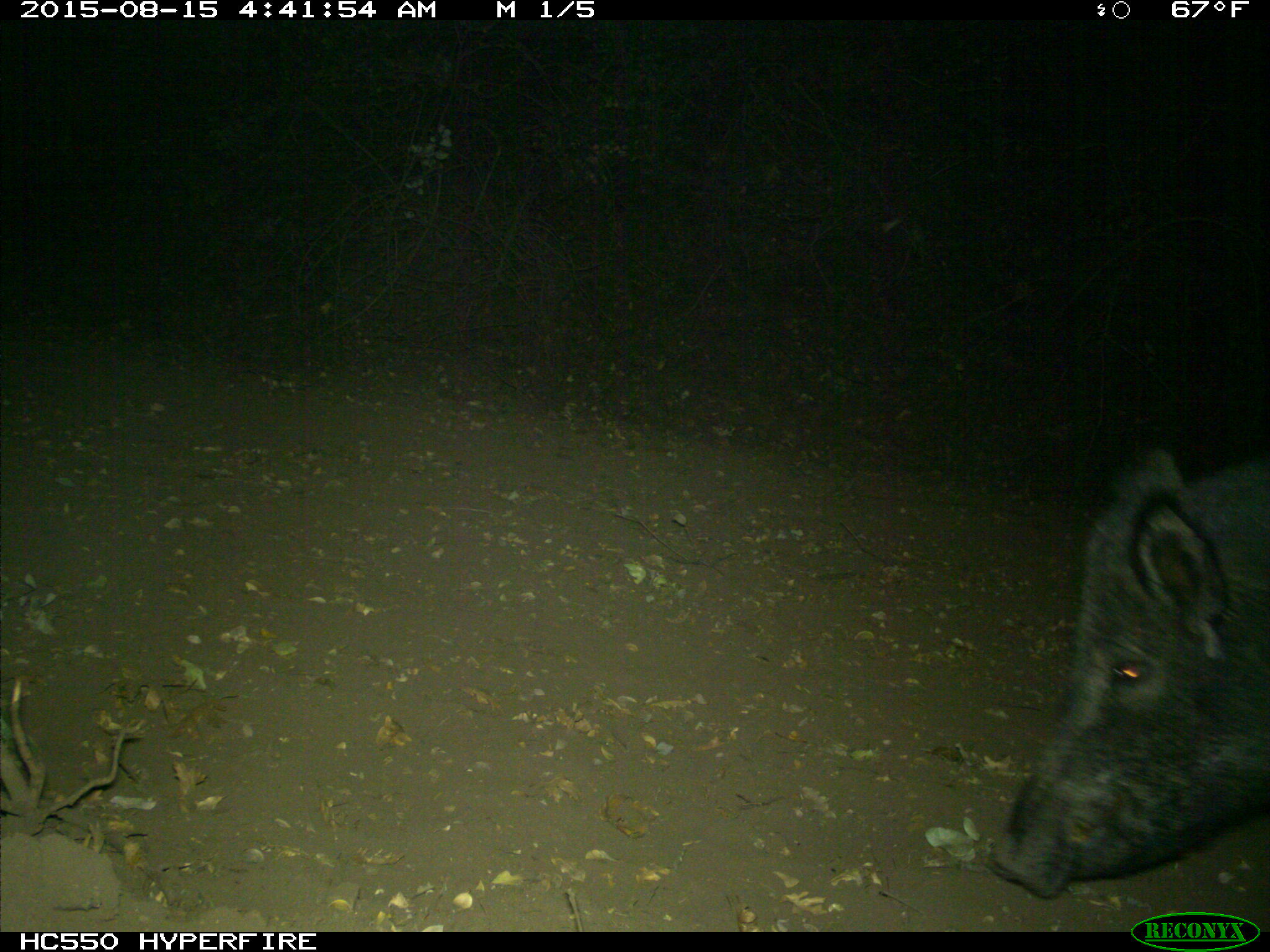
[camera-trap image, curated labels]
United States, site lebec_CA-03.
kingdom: Animalia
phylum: Chordata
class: Mammalia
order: Artiodactyla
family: Suidae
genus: Sus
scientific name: Sus scrofa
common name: wild boar